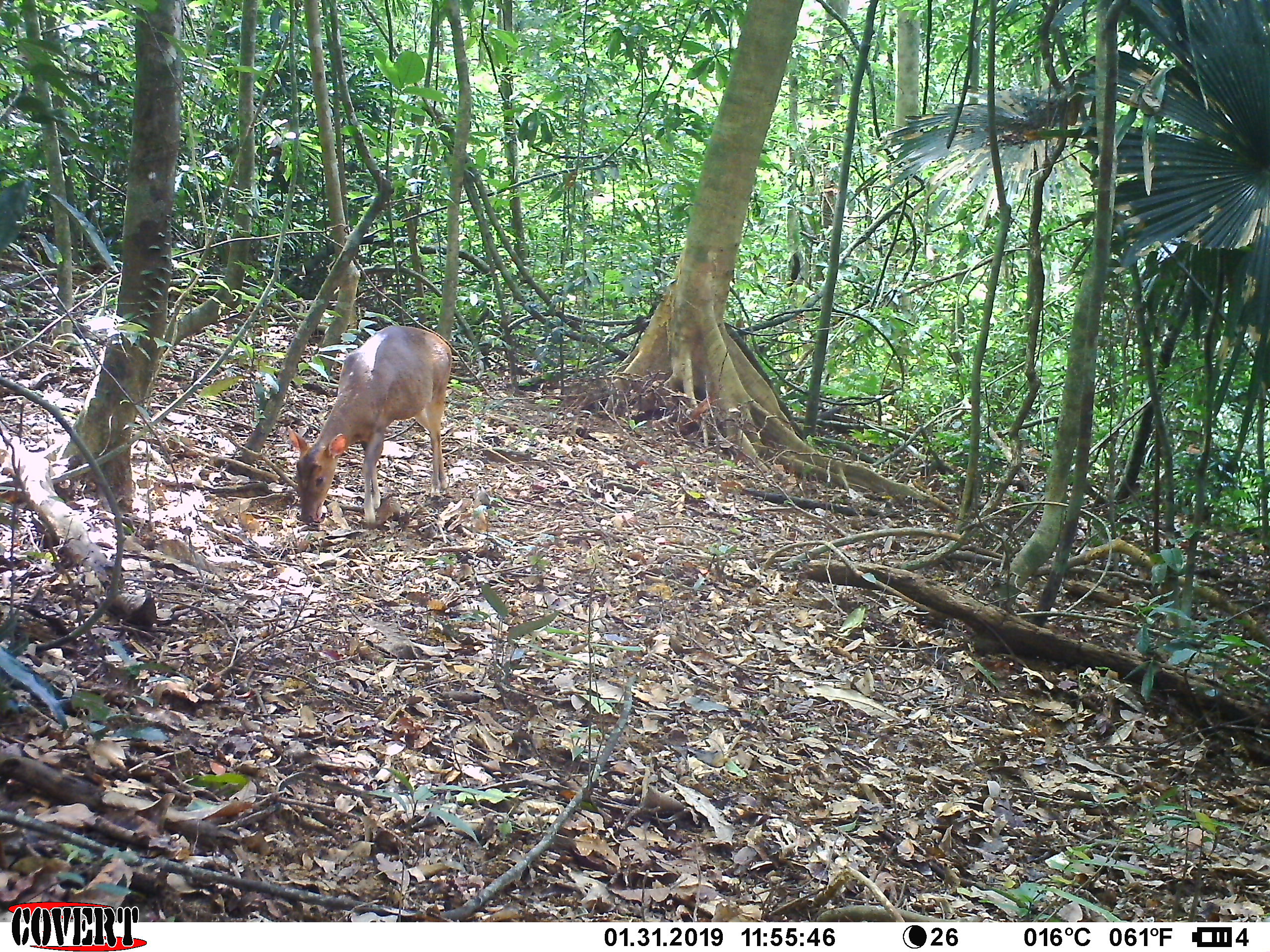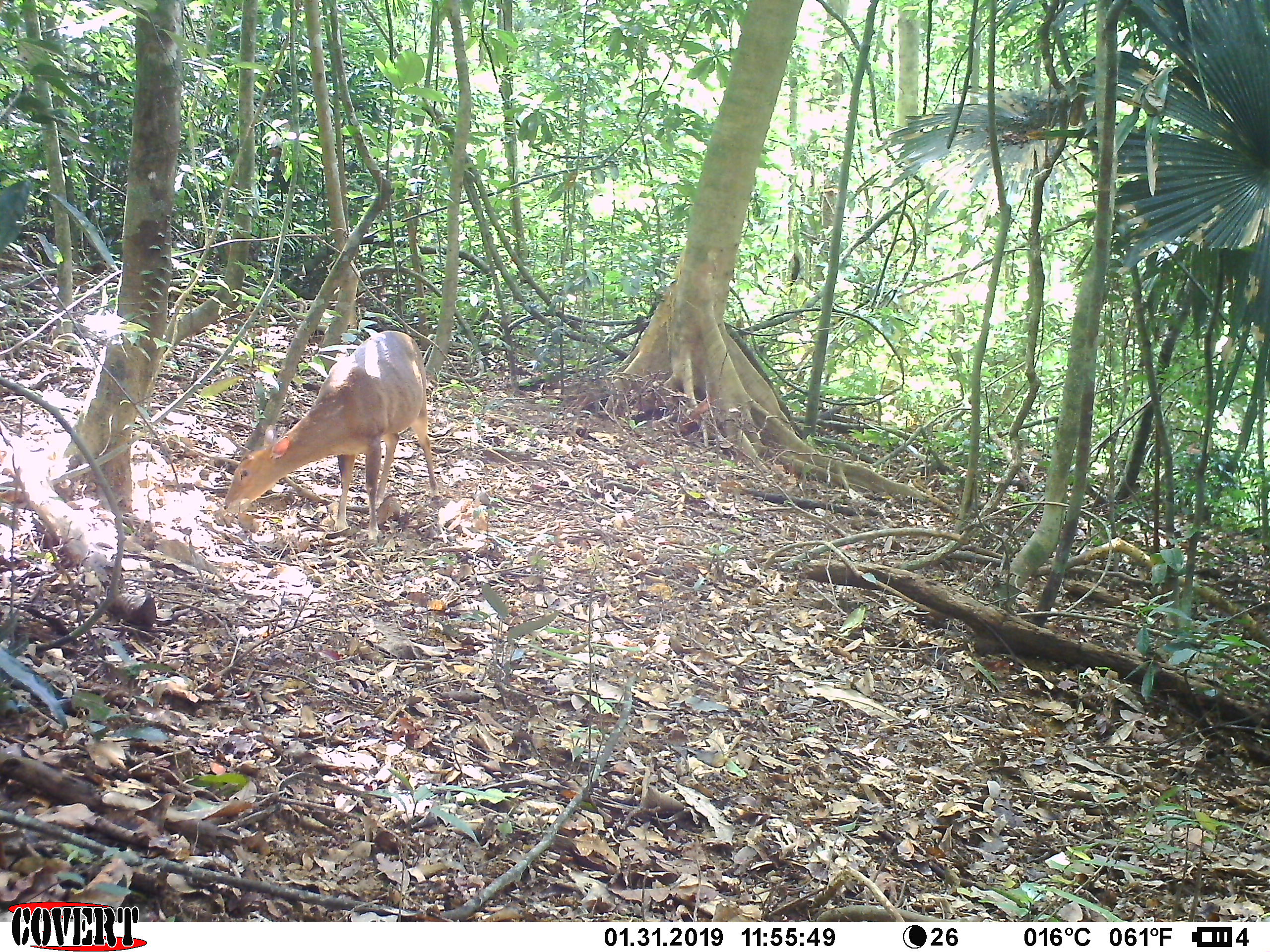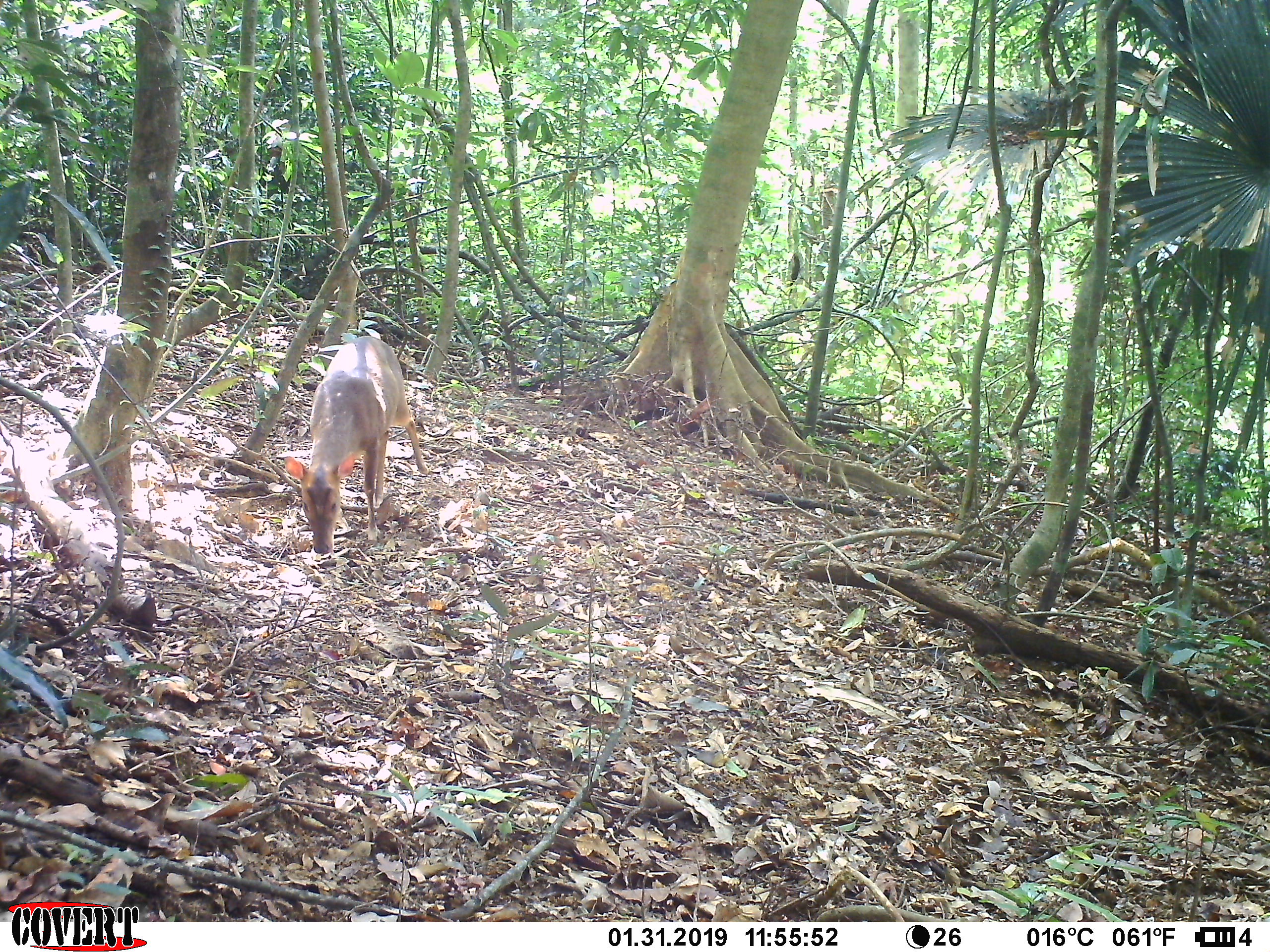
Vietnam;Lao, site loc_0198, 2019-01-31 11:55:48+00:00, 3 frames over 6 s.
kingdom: Animalia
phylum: Chordata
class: Mammalia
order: Artiodactyla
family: Cervidae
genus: Muntiacus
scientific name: Muntiacus vuquangensis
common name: large-antlered muntjac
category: large antlered muntjac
Large antlered muntjac (large-antlered muntjac) (Muntiacus vuquangensis). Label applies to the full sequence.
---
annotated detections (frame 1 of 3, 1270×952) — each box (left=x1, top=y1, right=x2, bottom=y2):
large antlered muntjac: (left=287, top=325, right=452, bottom=530)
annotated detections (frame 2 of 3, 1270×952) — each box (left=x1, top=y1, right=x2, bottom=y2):
large antlered muntjac: (left=221, top=330, right=441, bottom=541)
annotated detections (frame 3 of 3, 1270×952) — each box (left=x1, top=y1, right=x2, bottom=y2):
large antlered muntjac: (left=283, top=335, right=428, bottom=553)